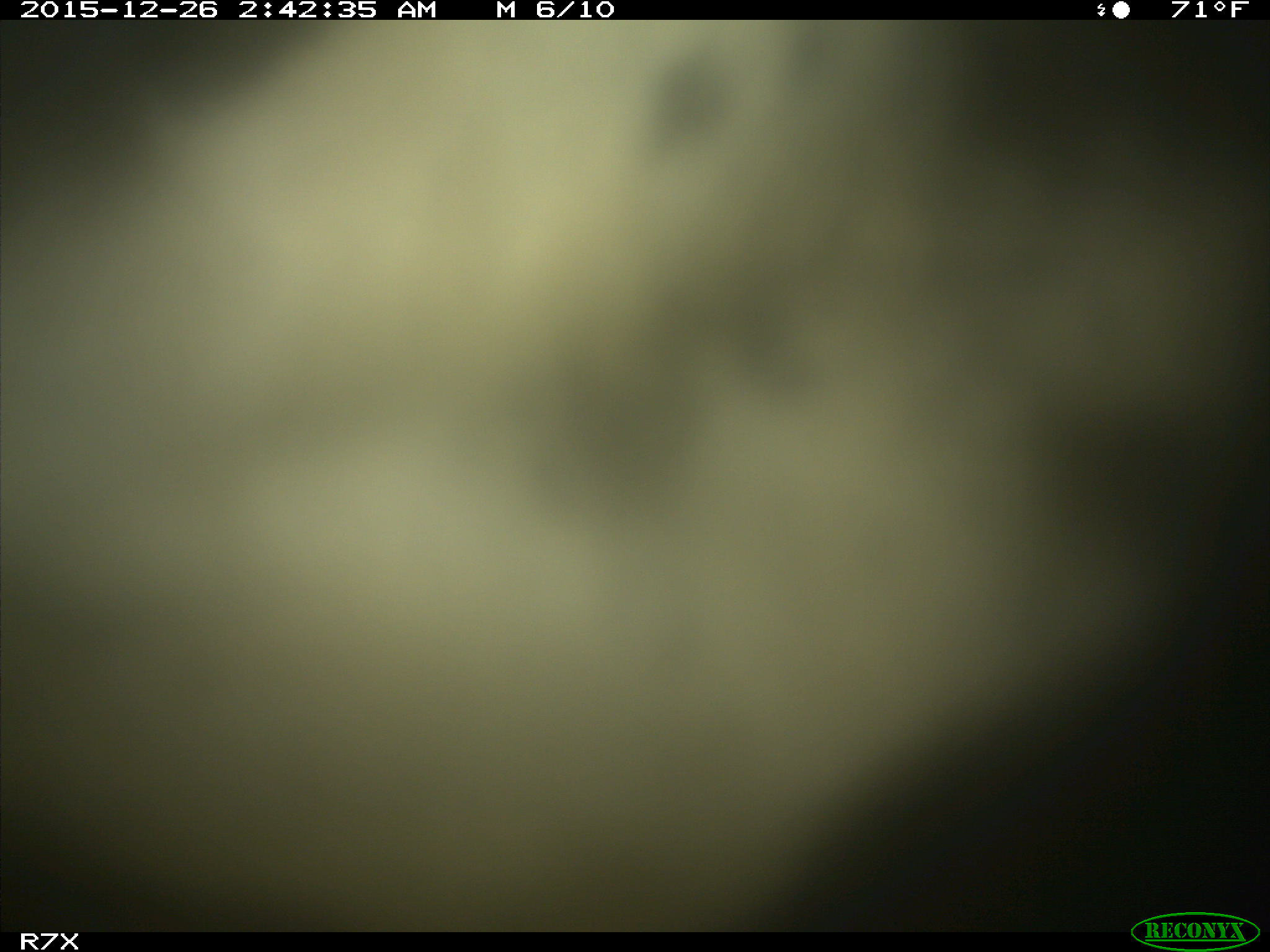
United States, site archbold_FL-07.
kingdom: Animalia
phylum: Chordata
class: Mammalia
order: Artiodactyla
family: Bovidae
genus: Bos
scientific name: Bos taurus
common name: domestic cow